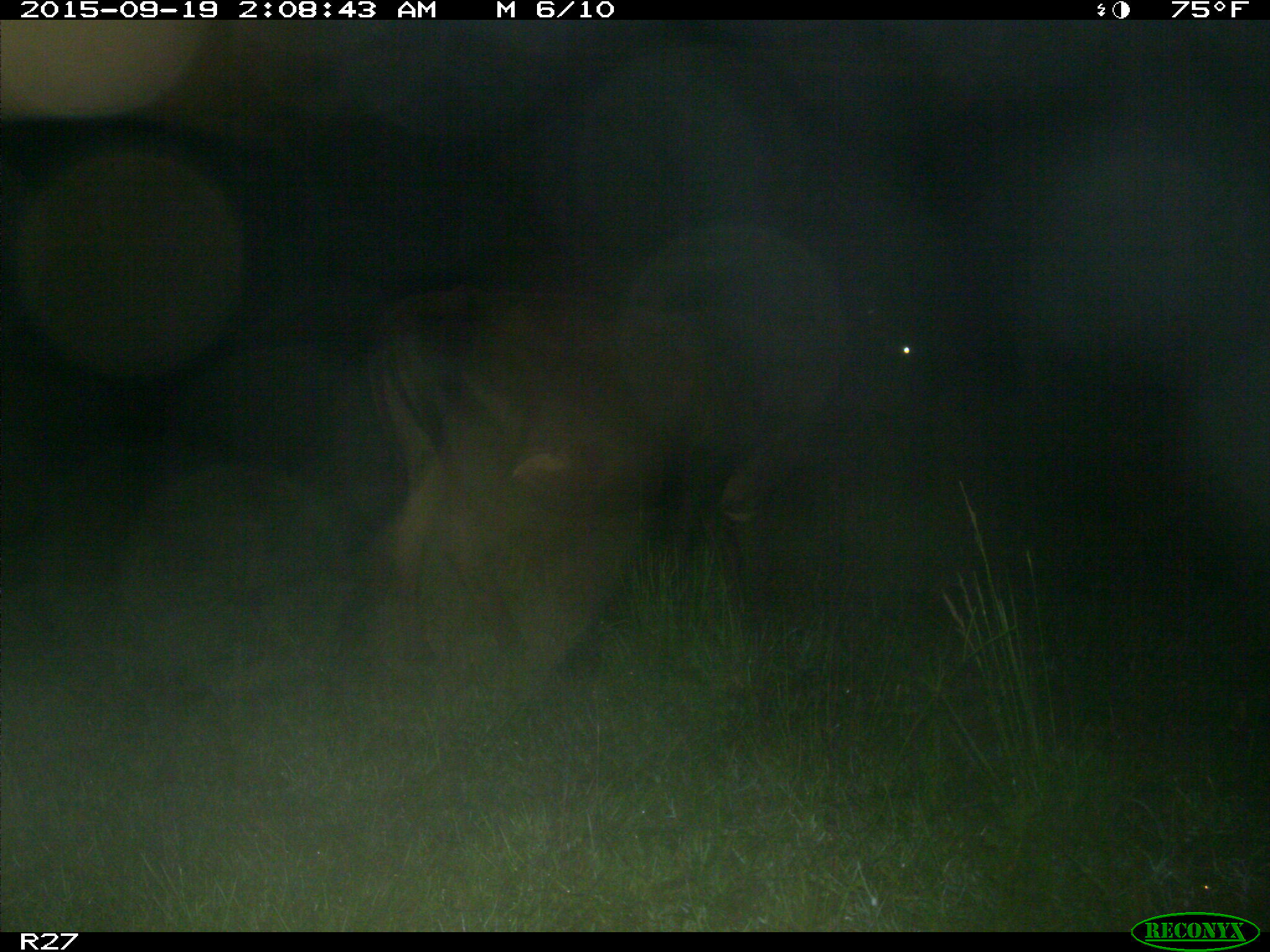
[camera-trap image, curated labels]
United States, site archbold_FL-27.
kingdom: Animalia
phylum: Chordata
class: Mammalia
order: Artiodactyla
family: Bovidae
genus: Bos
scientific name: Bos taurus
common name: domestic cow